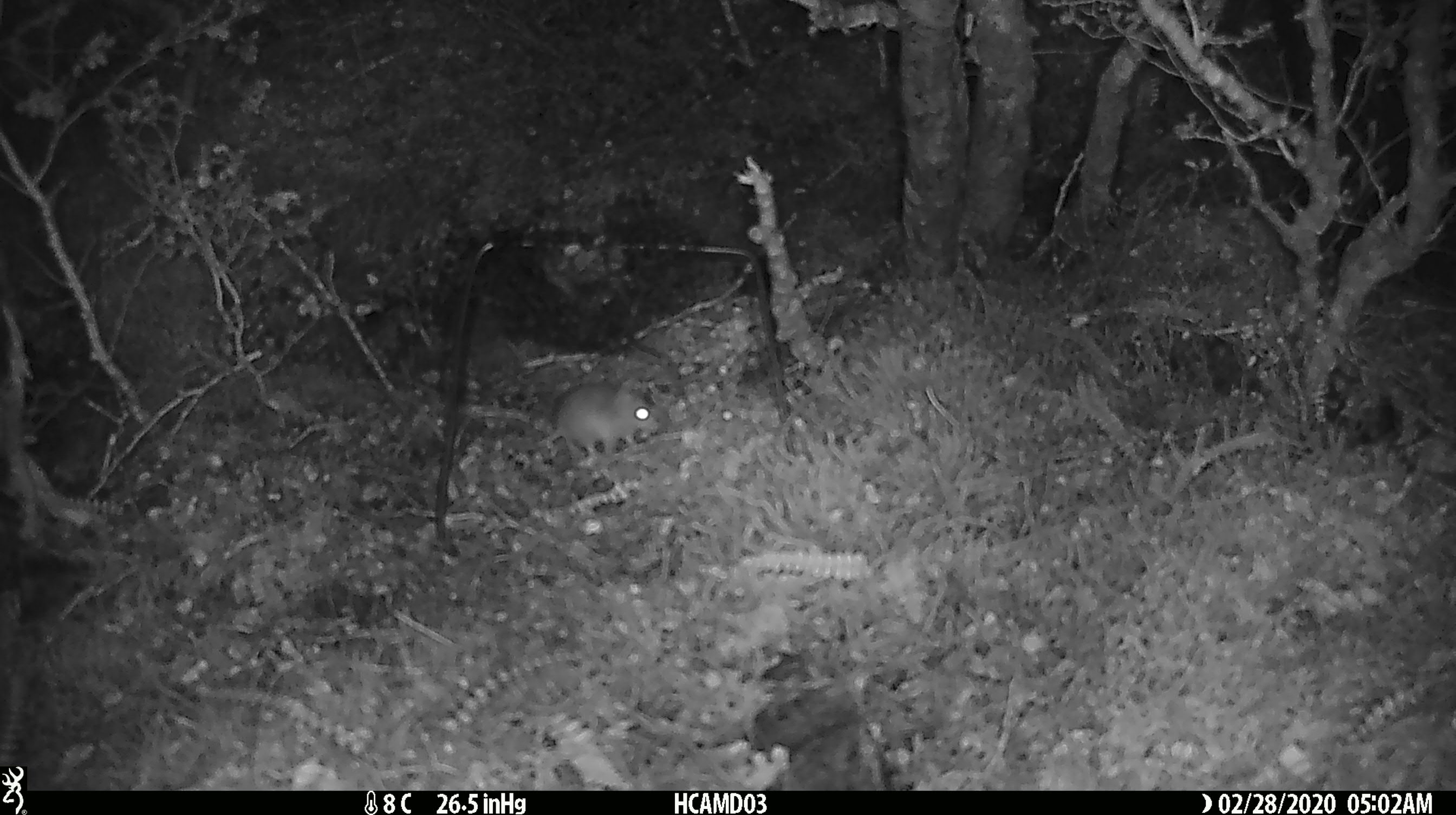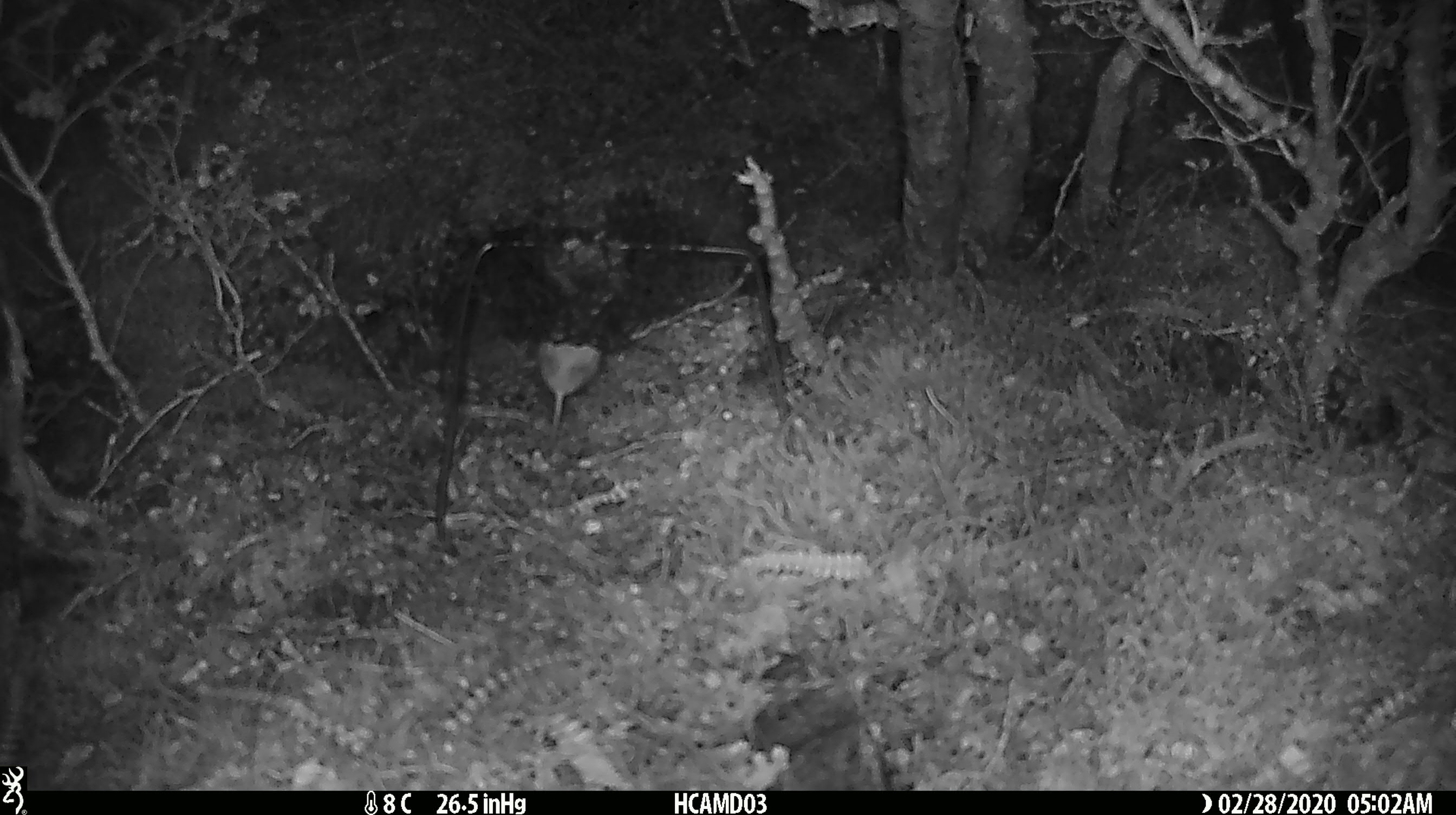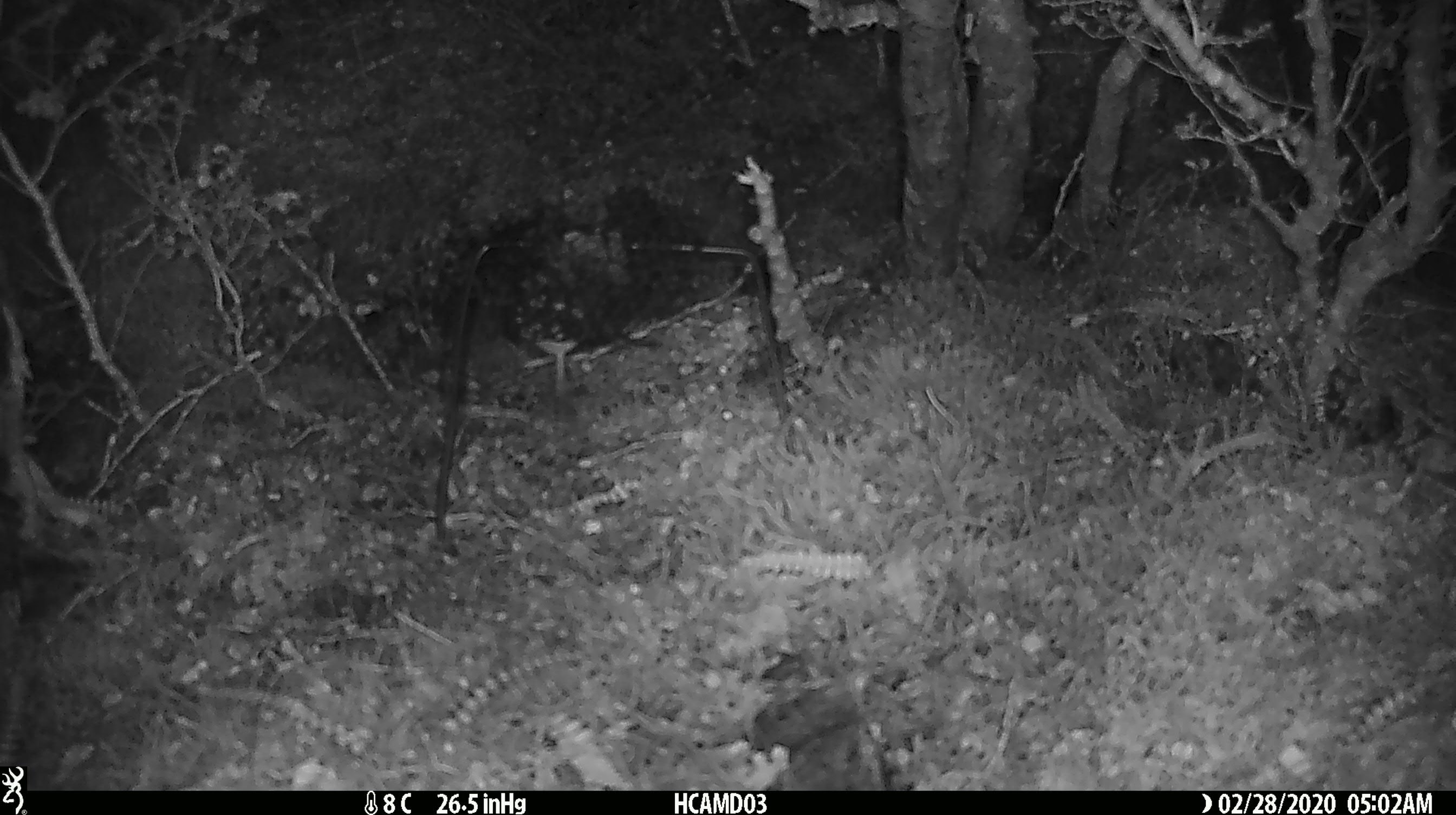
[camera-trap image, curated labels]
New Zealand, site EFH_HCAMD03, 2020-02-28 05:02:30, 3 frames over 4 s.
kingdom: Animalia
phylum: Chordata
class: Mammalia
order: Rodentia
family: Muridae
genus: Mus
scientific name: Mus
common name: mouse